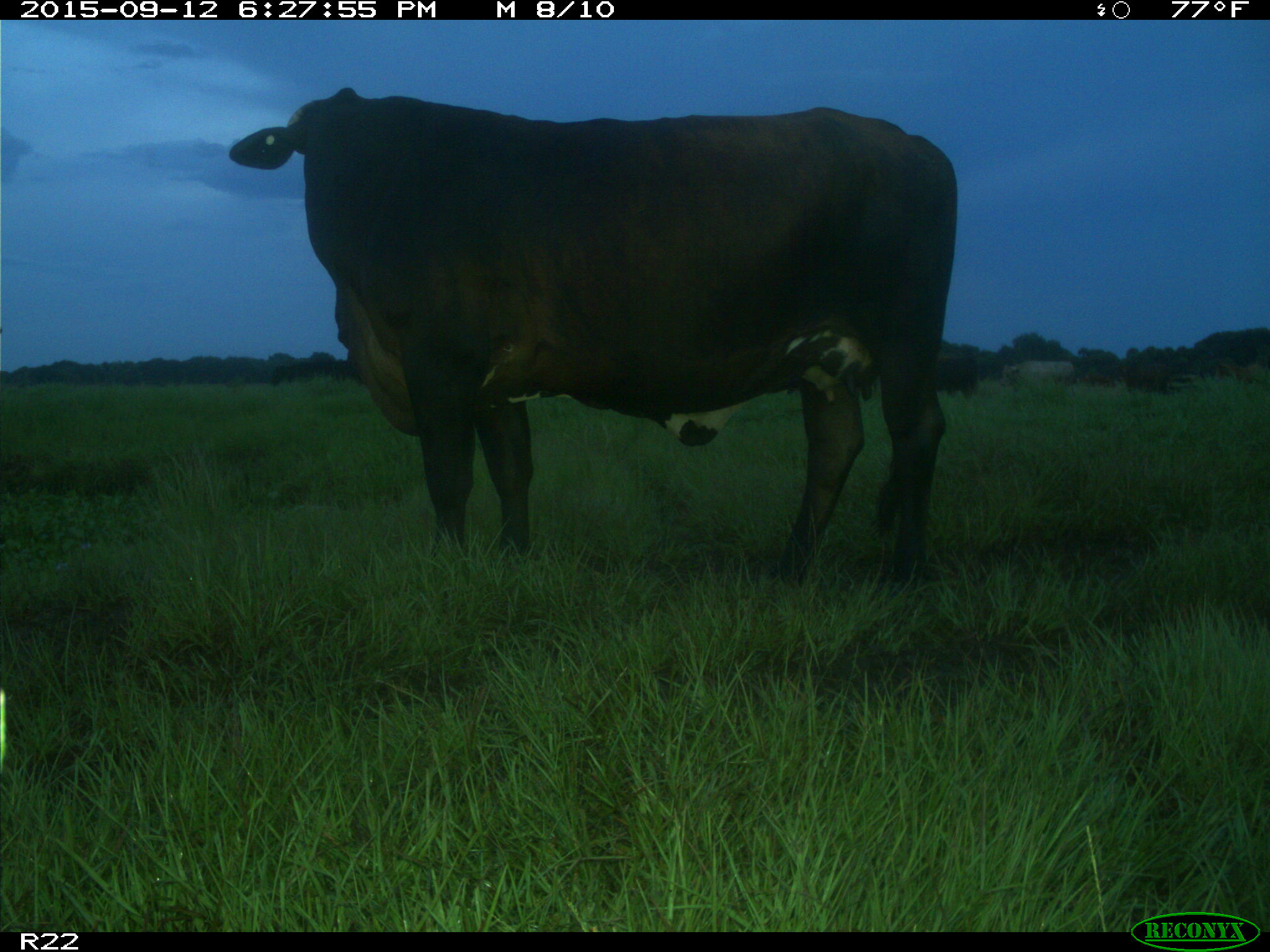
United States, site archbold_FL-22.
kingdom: Animalia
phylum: Chordata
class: Mammalia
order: Artiodactyla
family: Bovidae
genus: Bos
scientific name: Bos taurus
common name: domestic cow